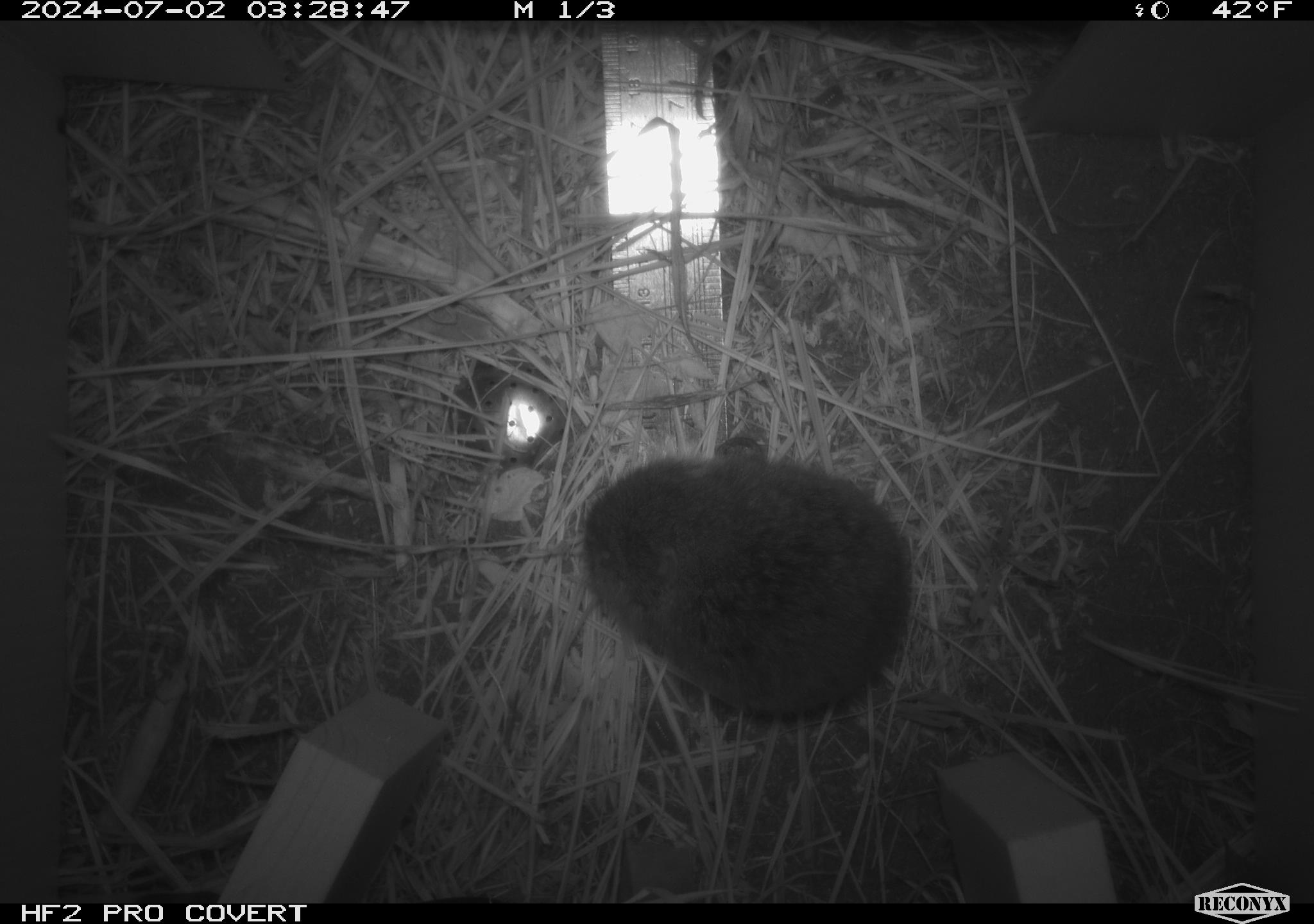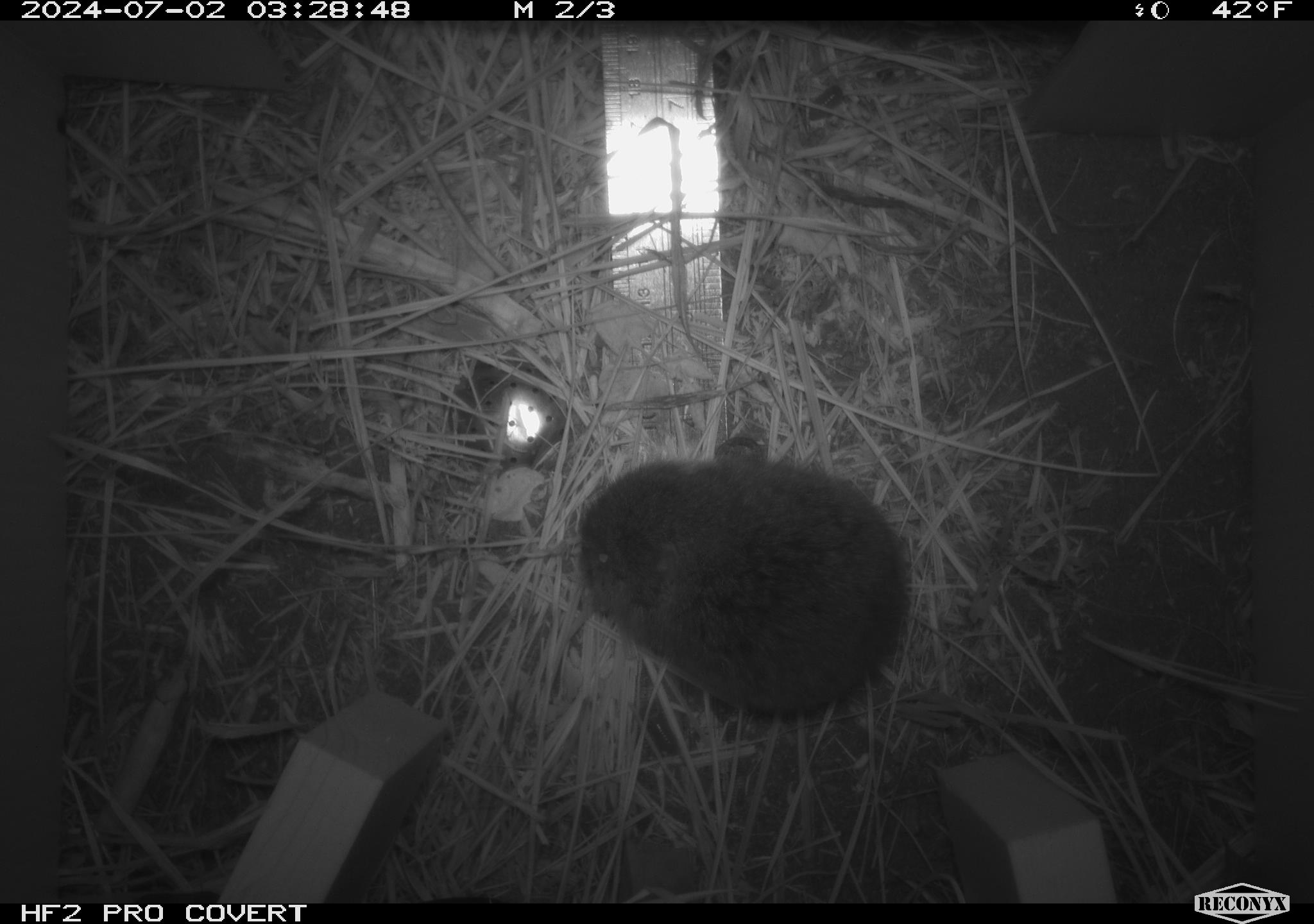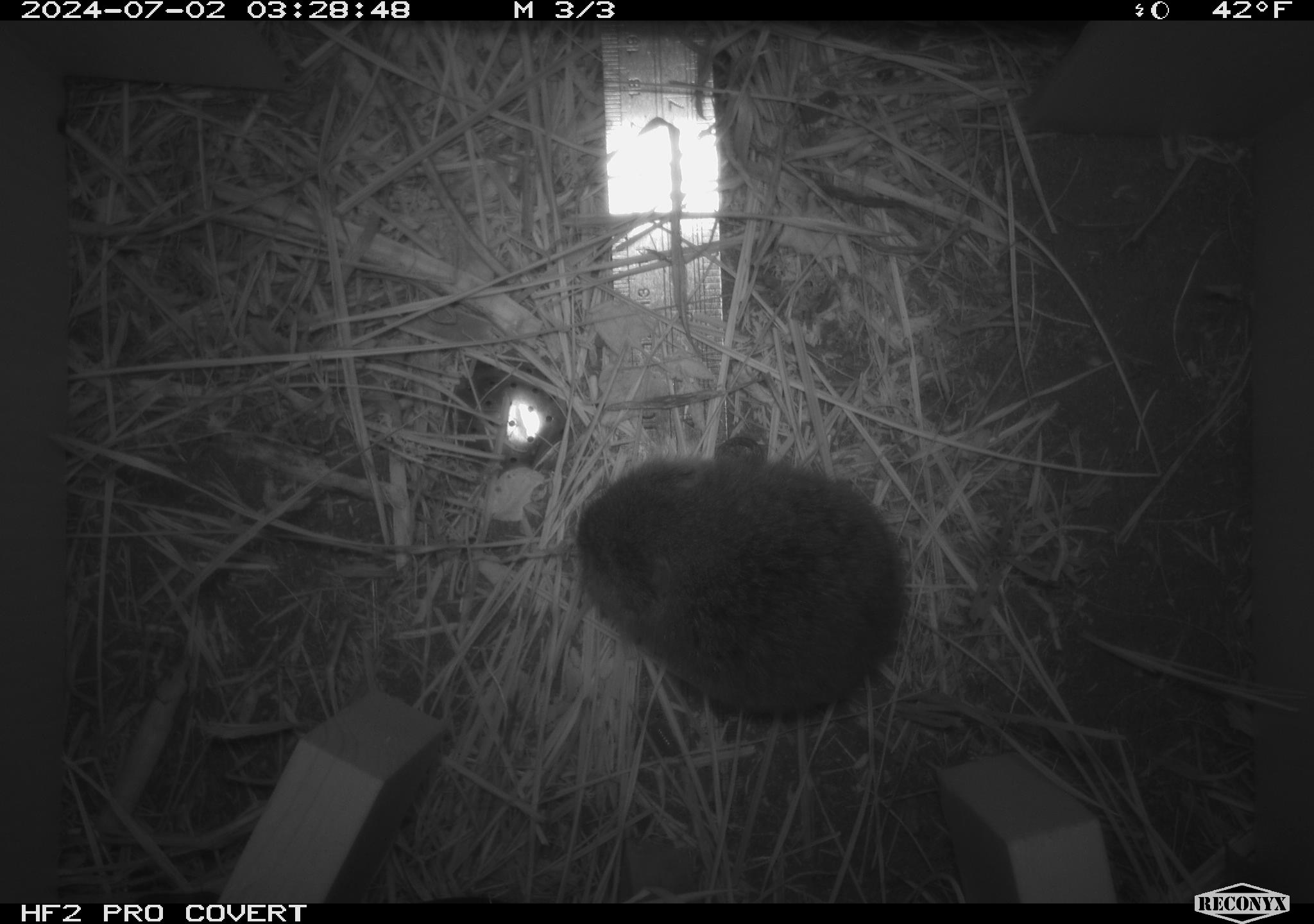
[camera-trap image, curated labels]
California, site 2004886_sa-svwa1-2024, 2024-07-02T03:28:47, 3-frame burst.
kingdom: Animalia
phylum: Chordata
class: Mammalia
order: Rodentia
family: Cricetidae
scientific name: Arvicolinae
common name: voles, lemmings, and muskrats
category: arvicolinae subfamily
Arvicolinae subfamily (voles, lemmings, and muskrats) (Arvicolinae).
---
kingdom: Animalia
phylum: Arthropoda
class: Malacostraca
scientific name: Malacostraca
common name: amphipods, crabs, isopods, krill, lobsters and shrimps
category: malacostracan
Malacostracan (amphipods, crabs, isopods, krill, lobsters and shrimps) (Malacostraca).